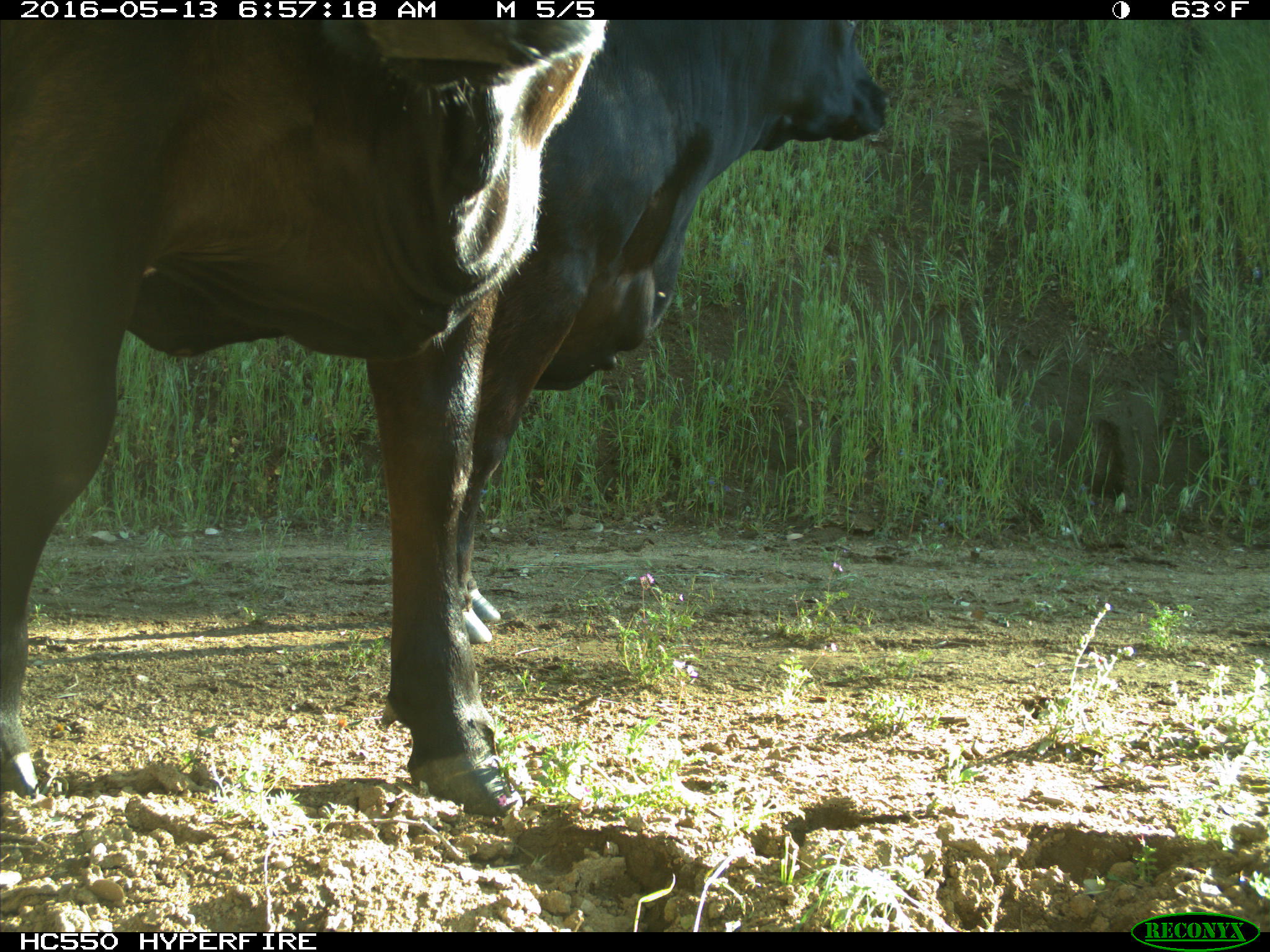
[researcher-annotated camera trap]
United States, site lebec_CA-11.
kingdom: Animalia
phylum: Chordata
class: Mammalia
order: Artiodactyla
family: Bovidae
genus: Bos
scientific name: Bos taurus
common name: domestic cow